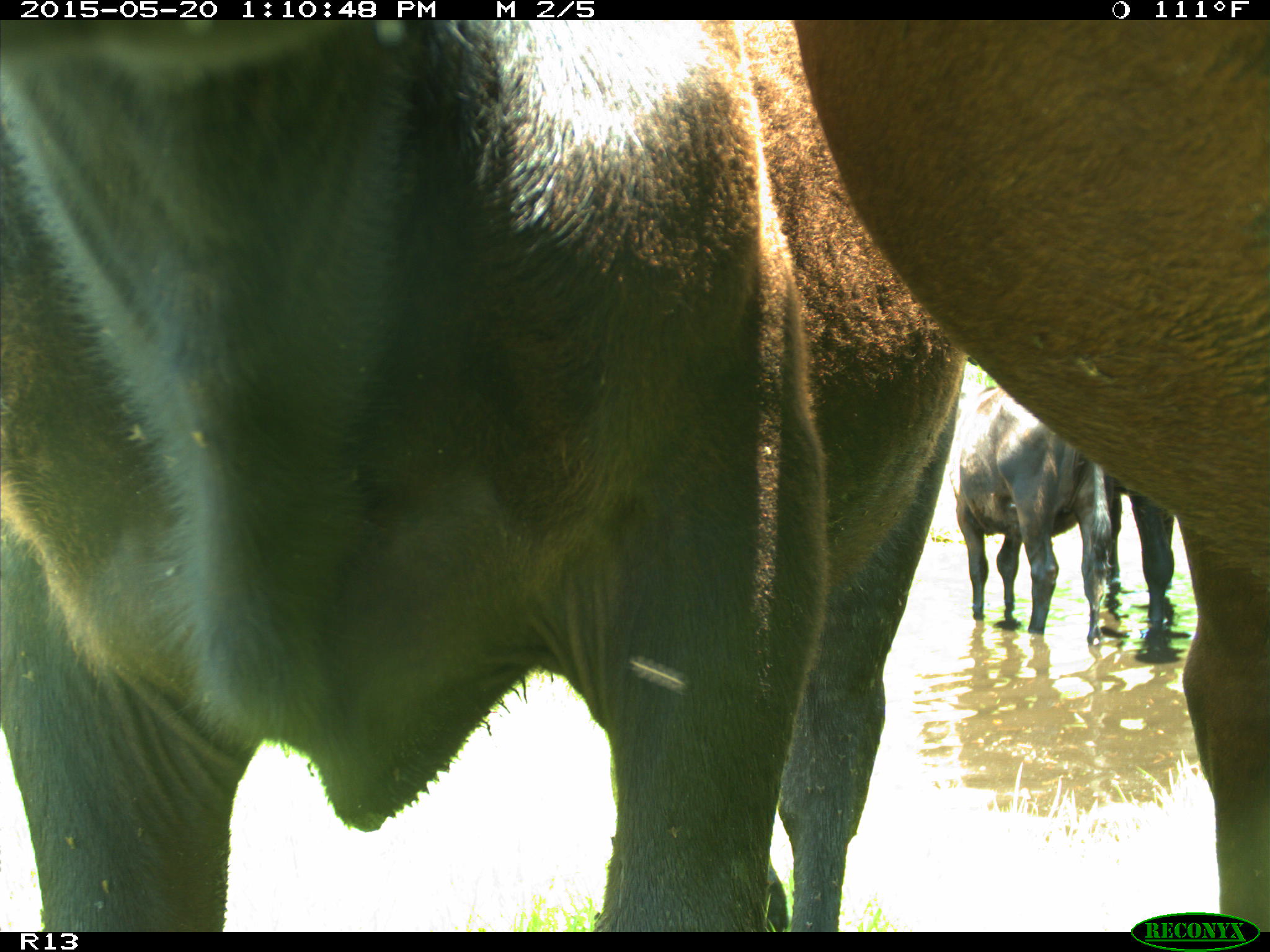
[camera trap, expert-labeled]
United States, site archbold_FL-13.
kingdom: Animalia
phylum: Chordata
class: Mammalia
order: Artiodactyla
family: Bovidae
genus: Bos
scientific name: Bos taurus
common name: domestic cow